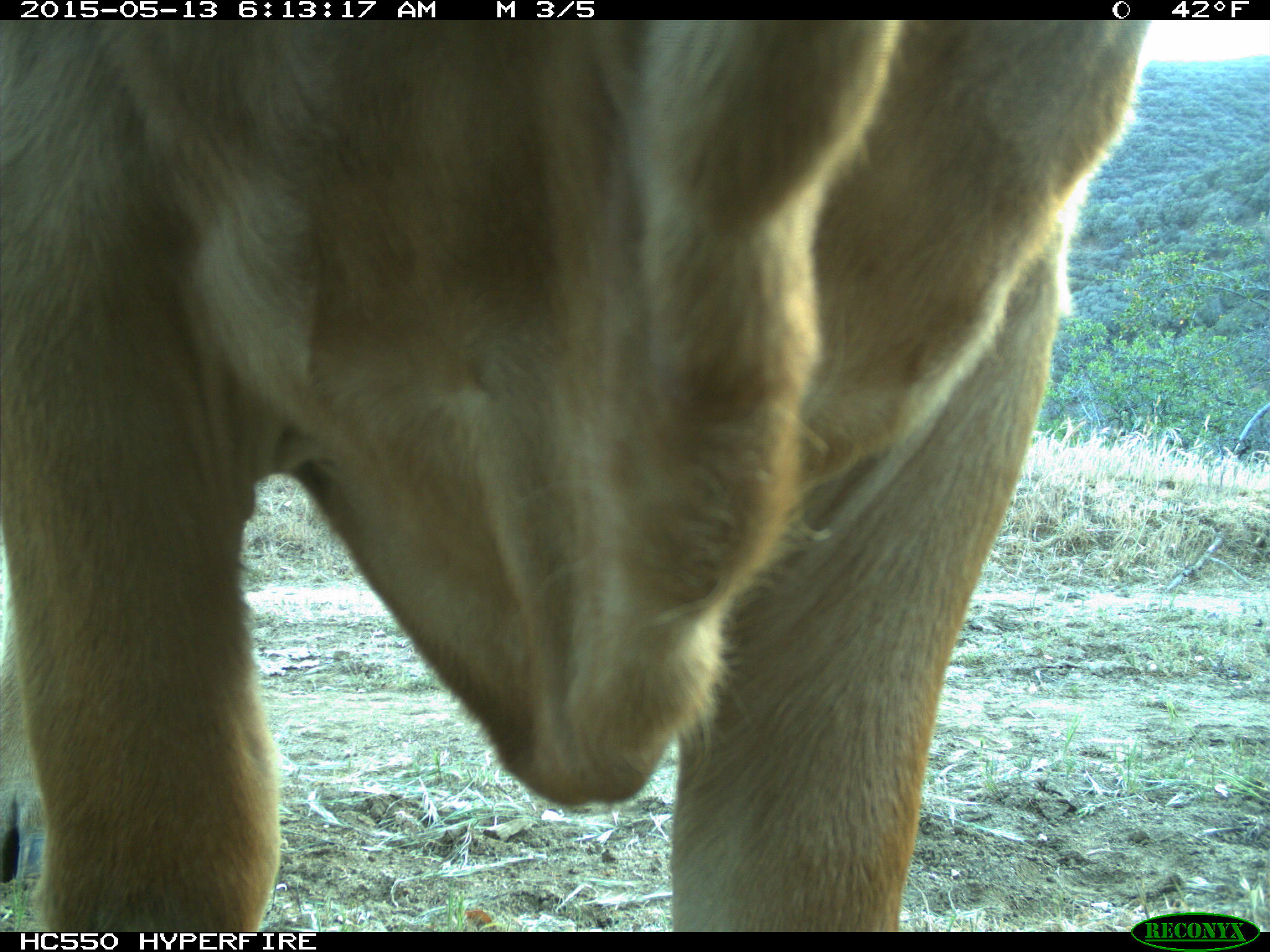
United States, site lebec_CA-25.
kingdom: Animalia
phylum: Chordata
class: Mammalia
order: Artiodactyla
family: Bovidae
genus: Bos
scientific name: Bos taurus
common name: domestic cow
Bos taurus (domestic cow).